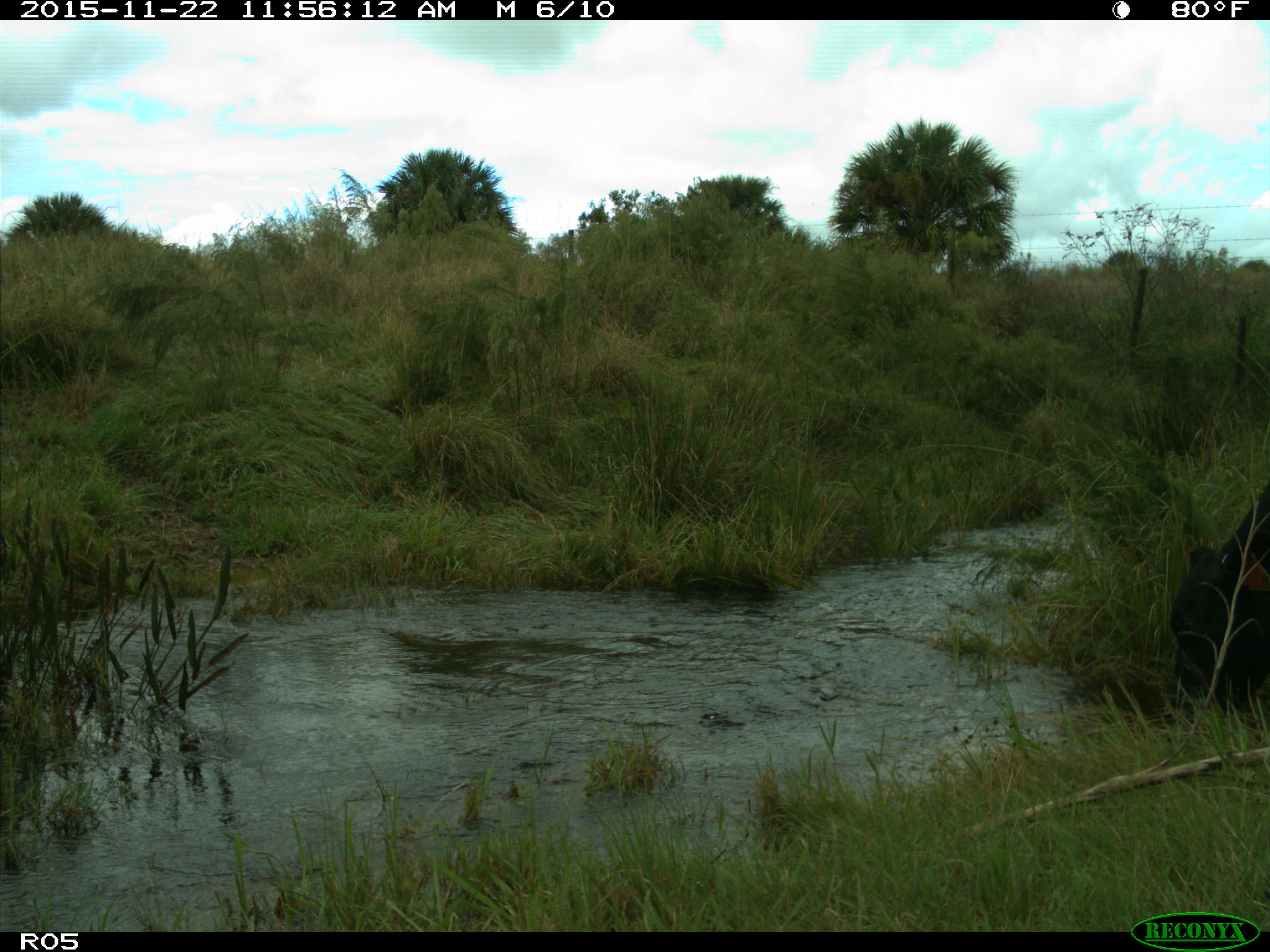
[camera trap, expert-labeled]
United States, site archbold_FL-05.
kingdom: Animalia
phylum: Chordata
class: Mammalia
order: Artiodactyla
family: Bovidae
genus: Bos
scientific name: Bos taurus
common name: domestic cow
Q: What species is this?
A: Bos taurus (domestic cow).